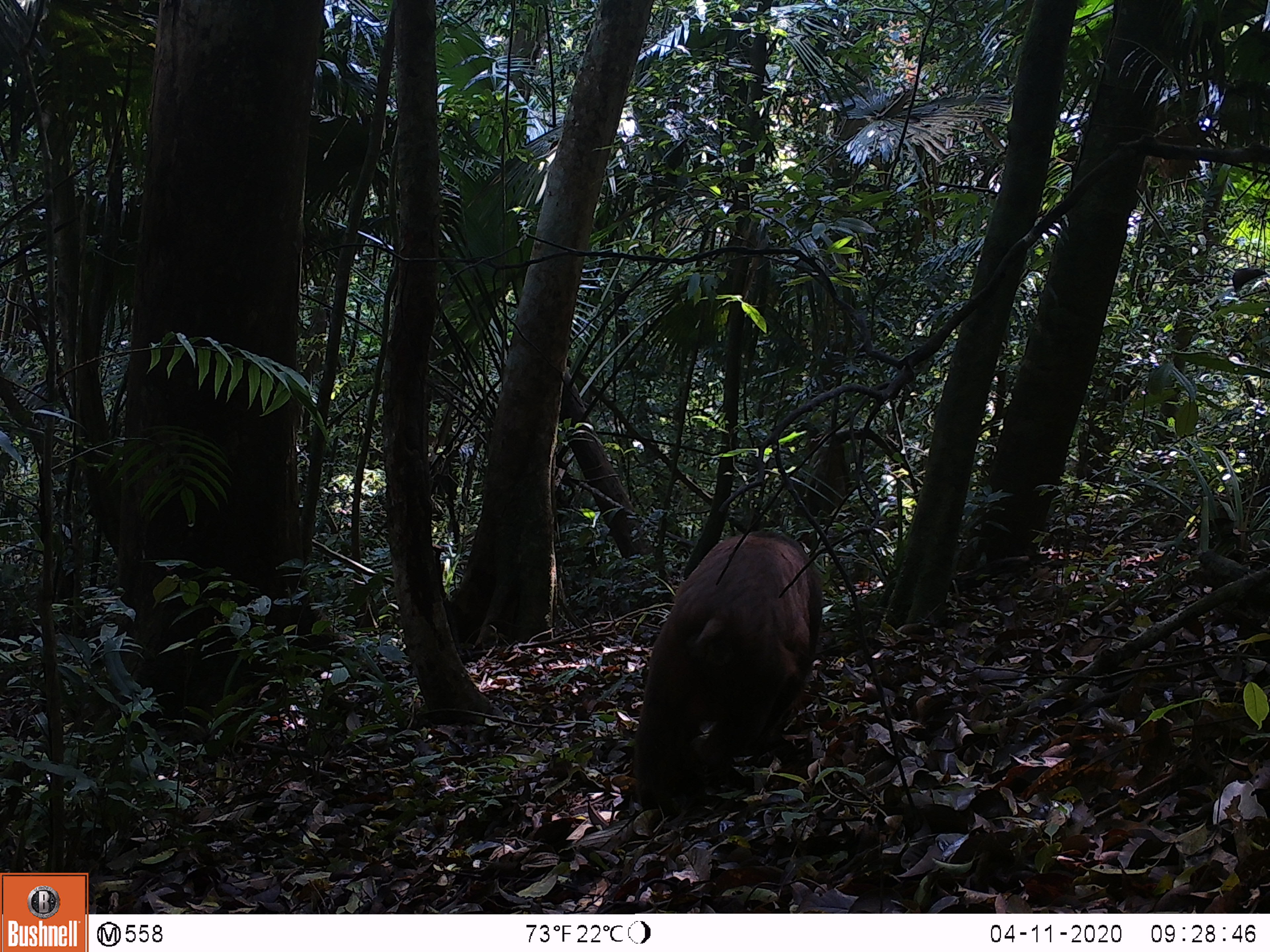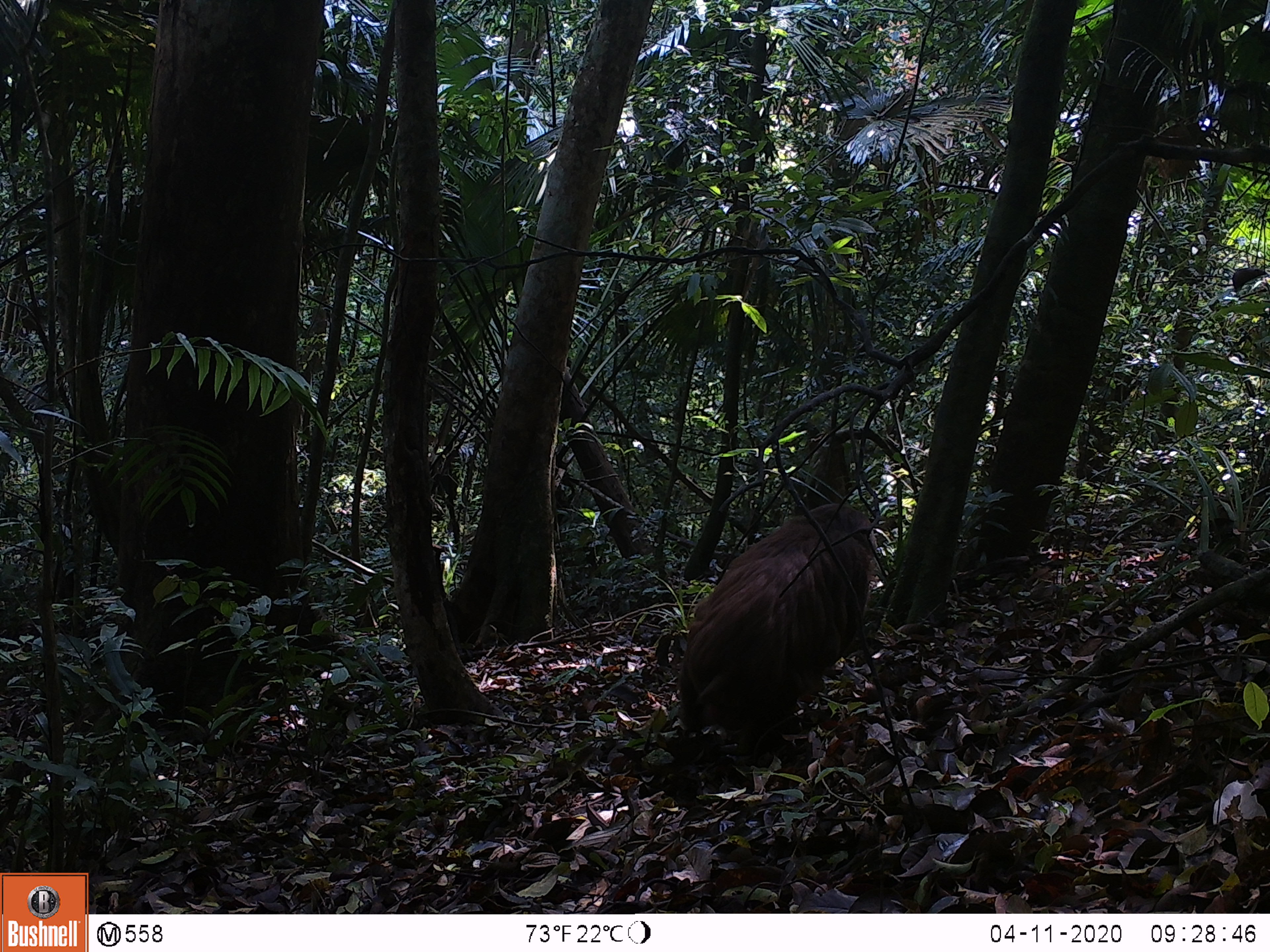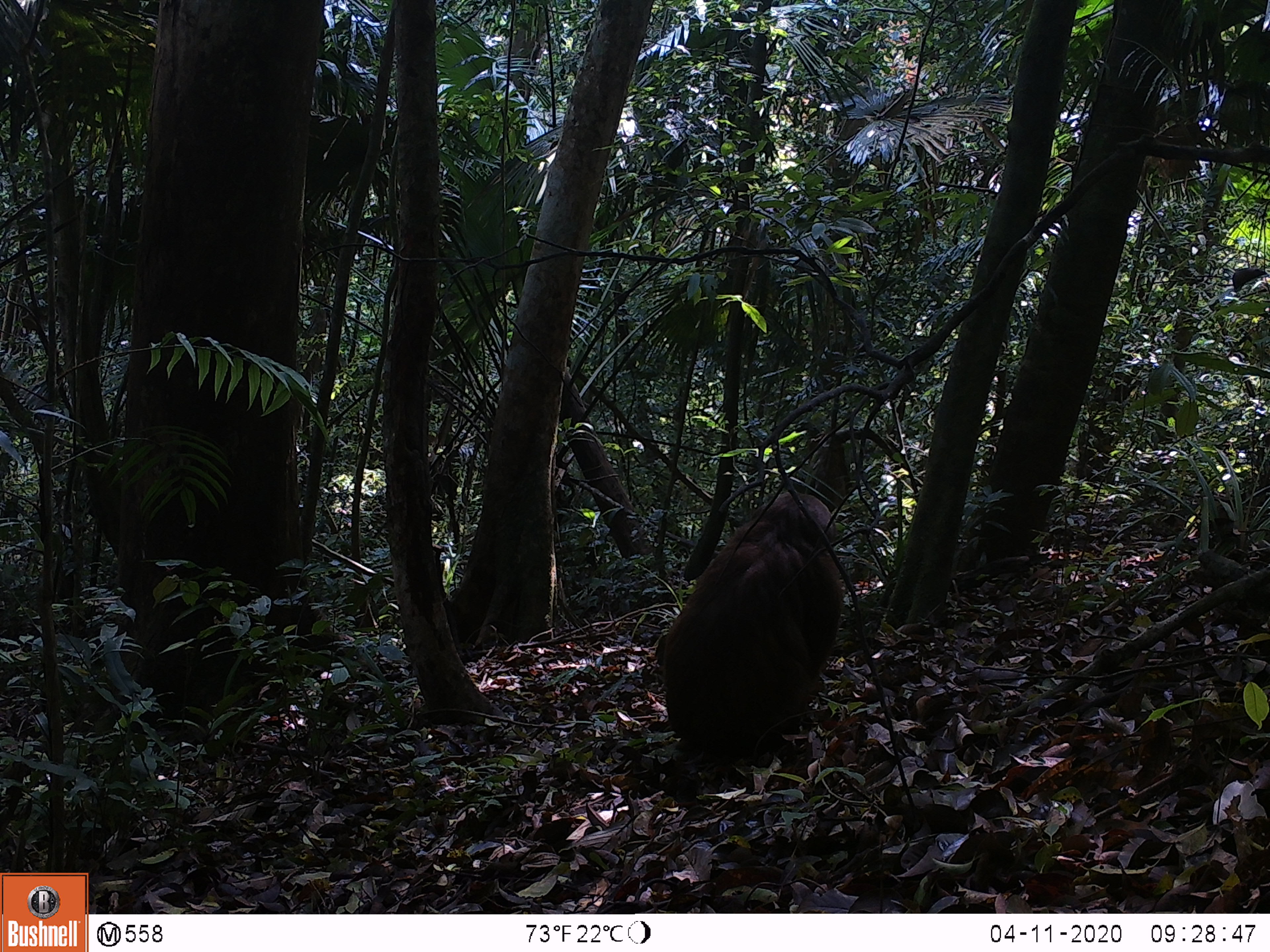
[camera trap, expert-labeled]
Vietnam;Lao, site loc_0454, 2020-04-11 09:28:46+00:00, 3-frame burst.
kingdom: Animalia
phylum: Chordata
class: Mammalia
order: Primates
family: Cercopithecidae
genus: Macaca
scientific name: Macaca arctoides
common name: stump-tailed macaque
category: stump tailed macaque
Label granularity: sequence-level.